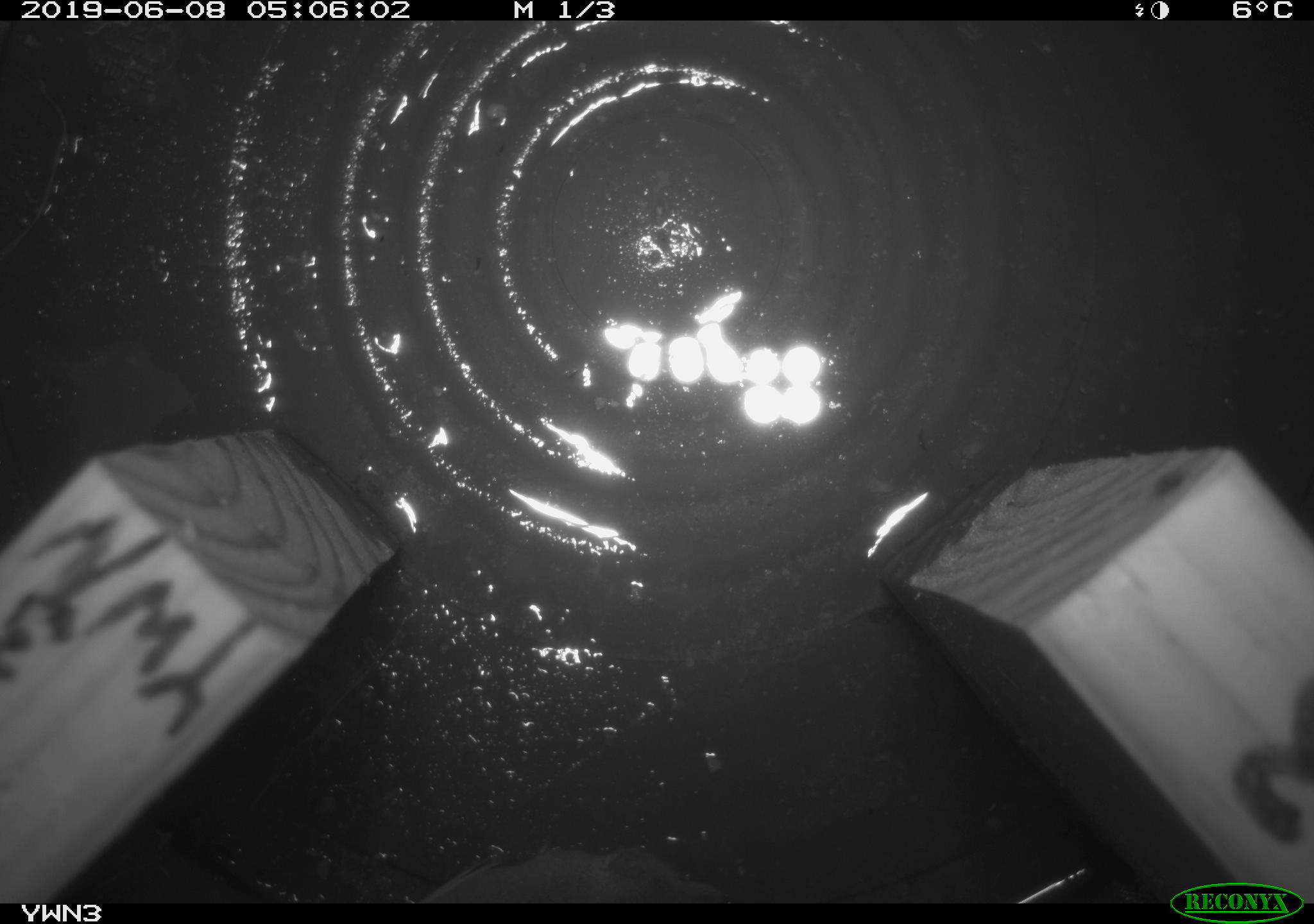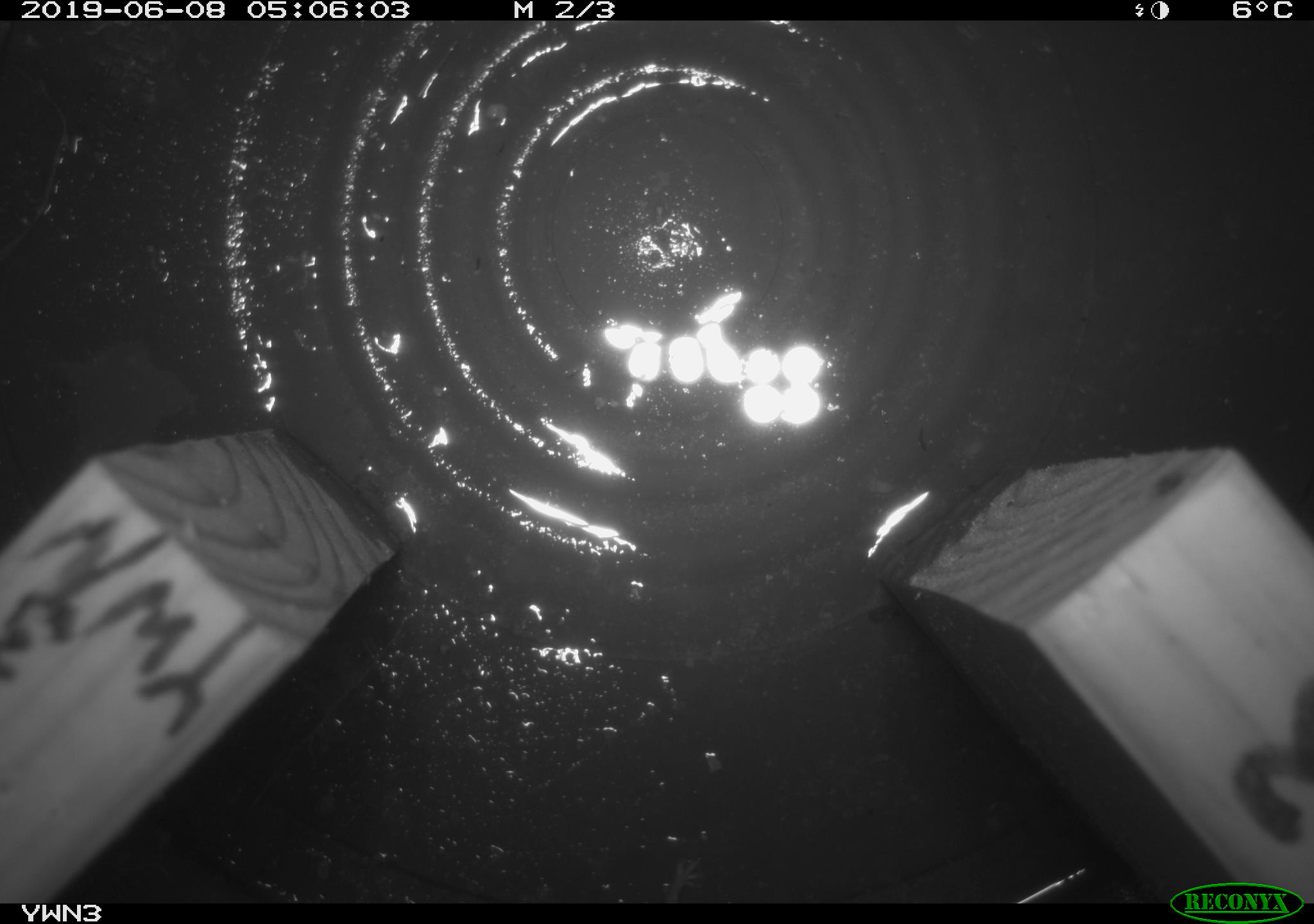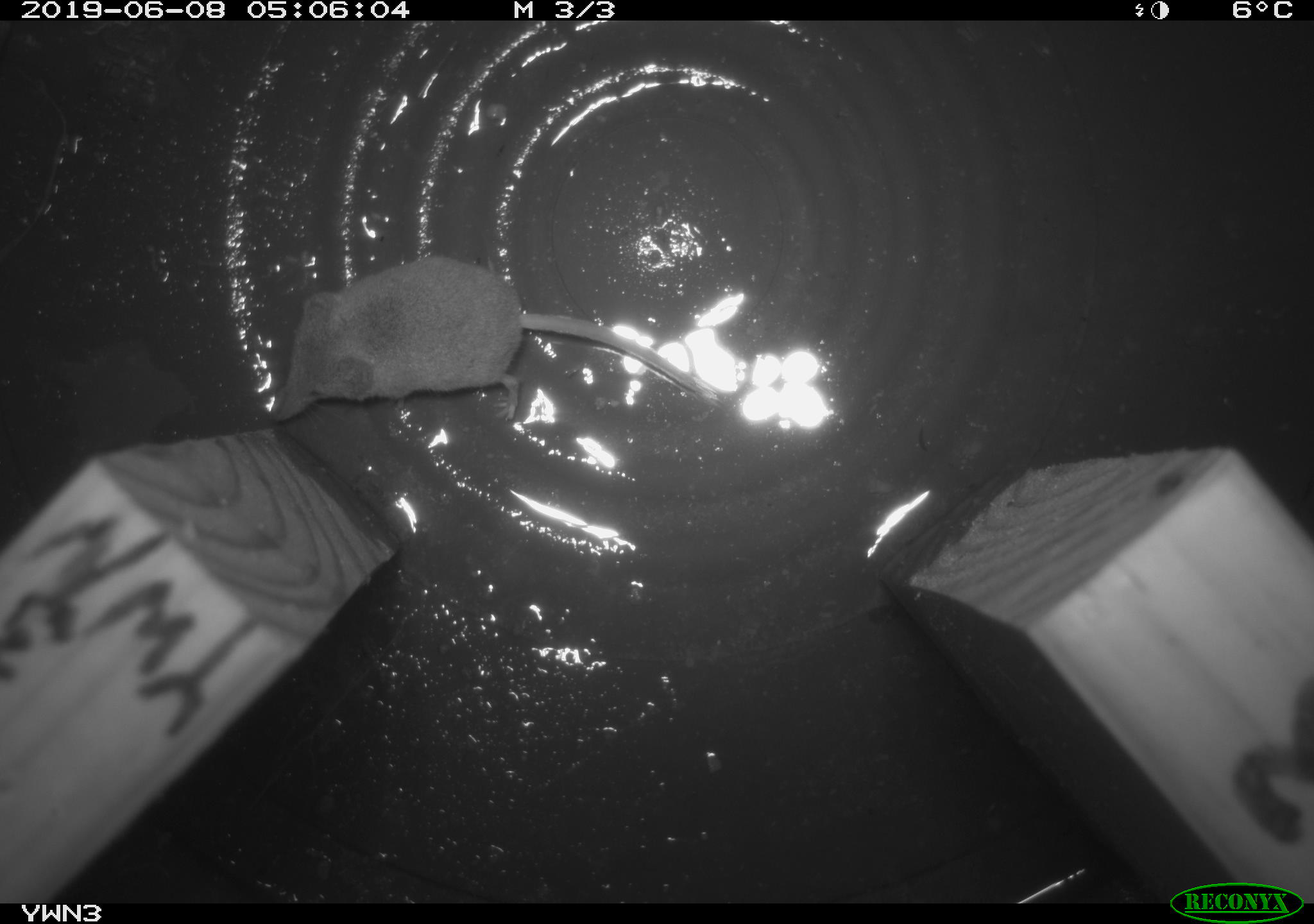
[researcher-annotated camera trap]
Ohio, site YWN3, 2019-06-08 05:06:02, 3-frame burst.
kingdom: Animalia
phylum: Chordata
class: Mammalia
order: Eulipotyphla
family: Soricidae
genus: Sorex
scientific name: Sorex cinereus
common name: masked shrew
Masked shrew (Sorex cinereus).